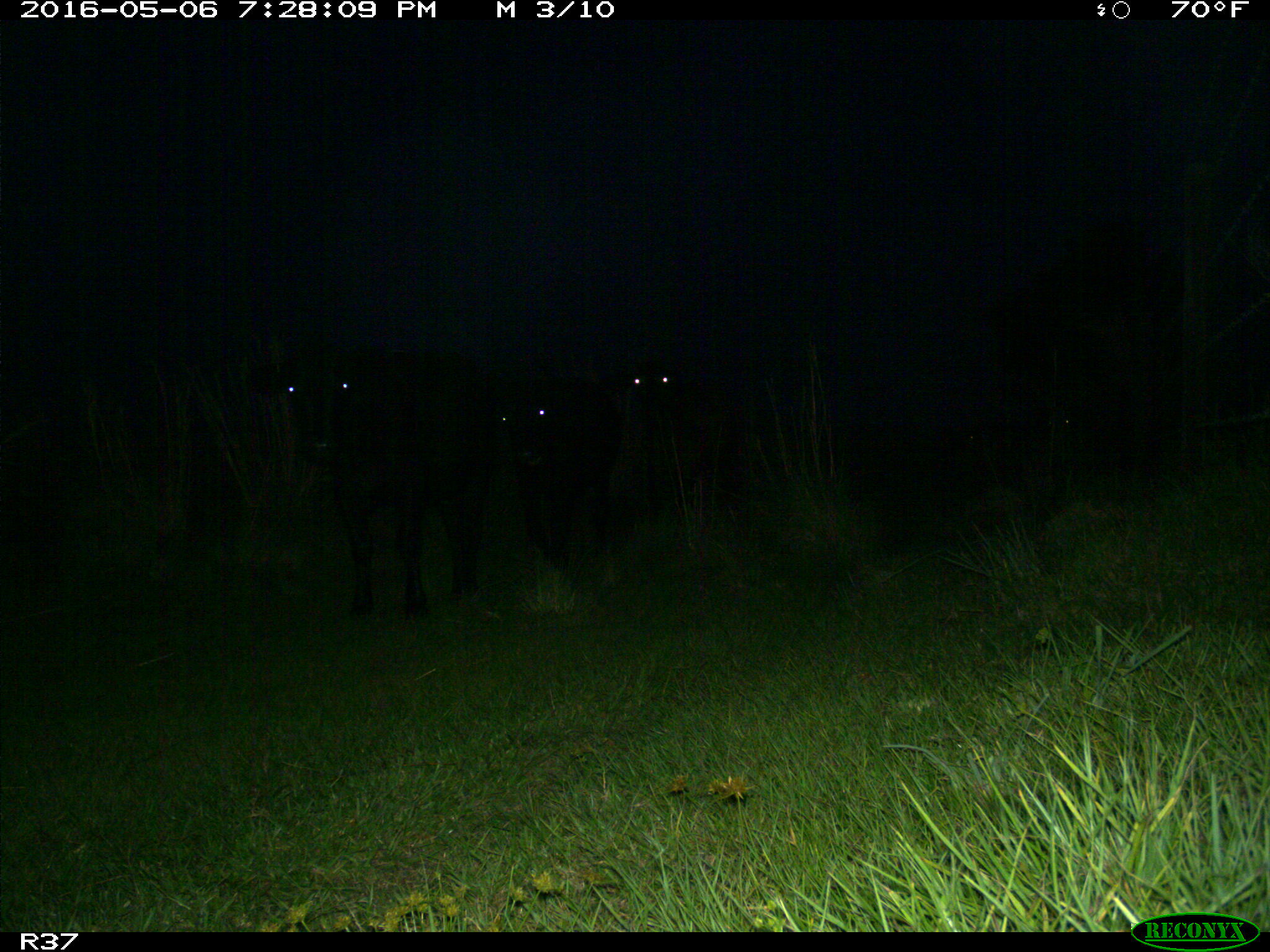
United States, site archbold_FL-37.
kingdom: Animalia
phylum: Chordata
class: Mammalia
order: Artiodactyla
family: Bovidae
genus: Bos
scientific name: Bos taurus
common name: domestic cow